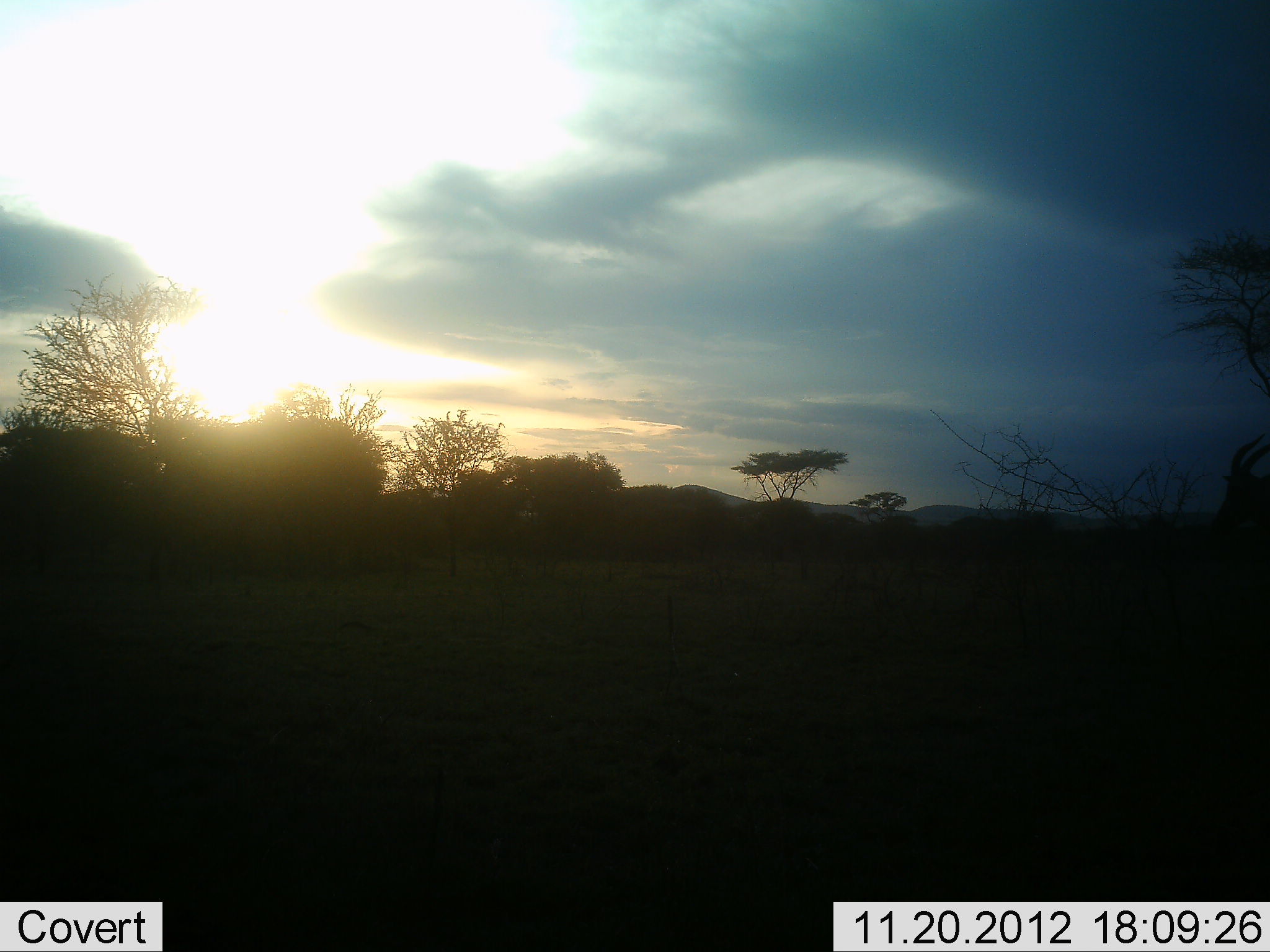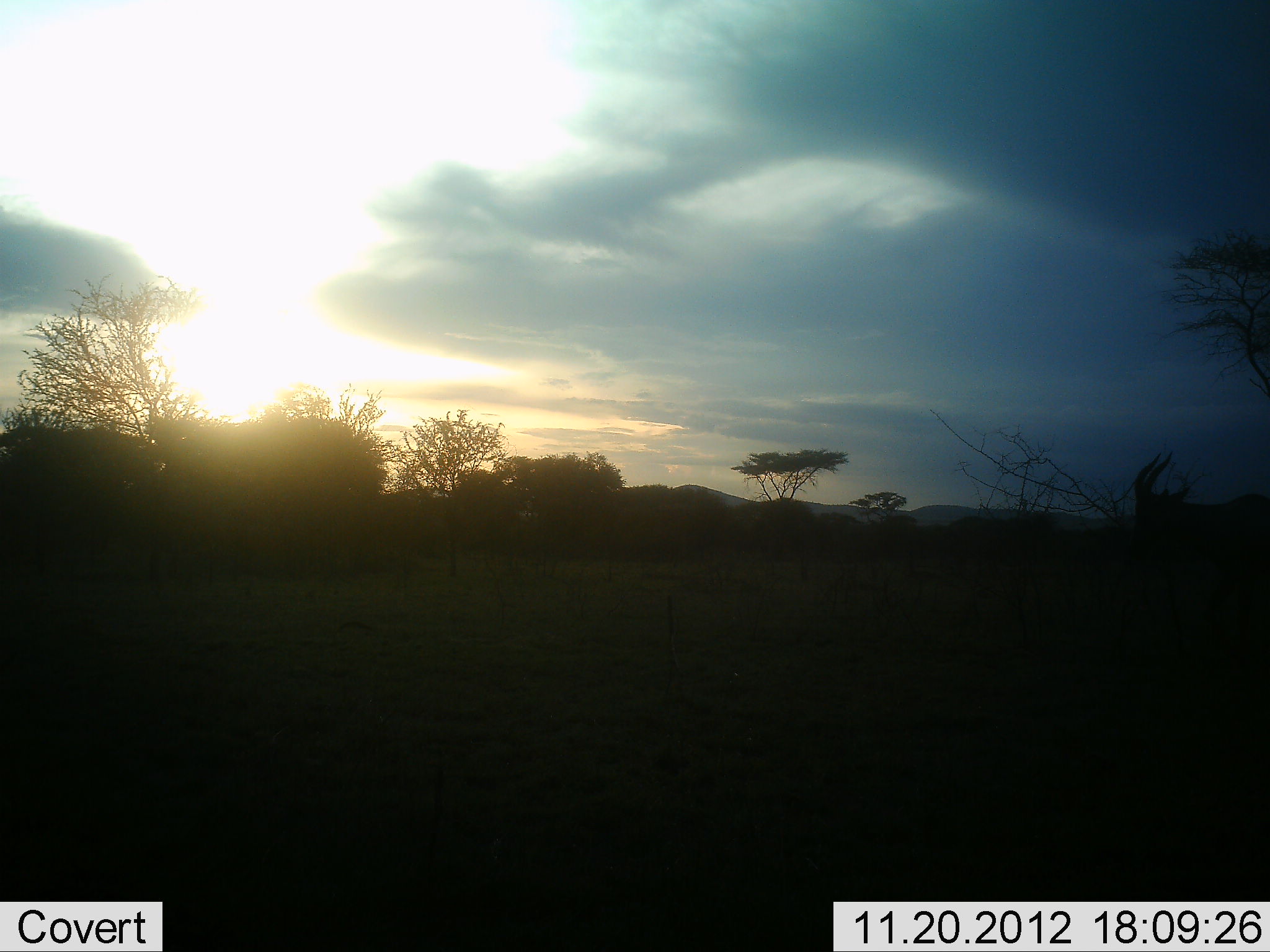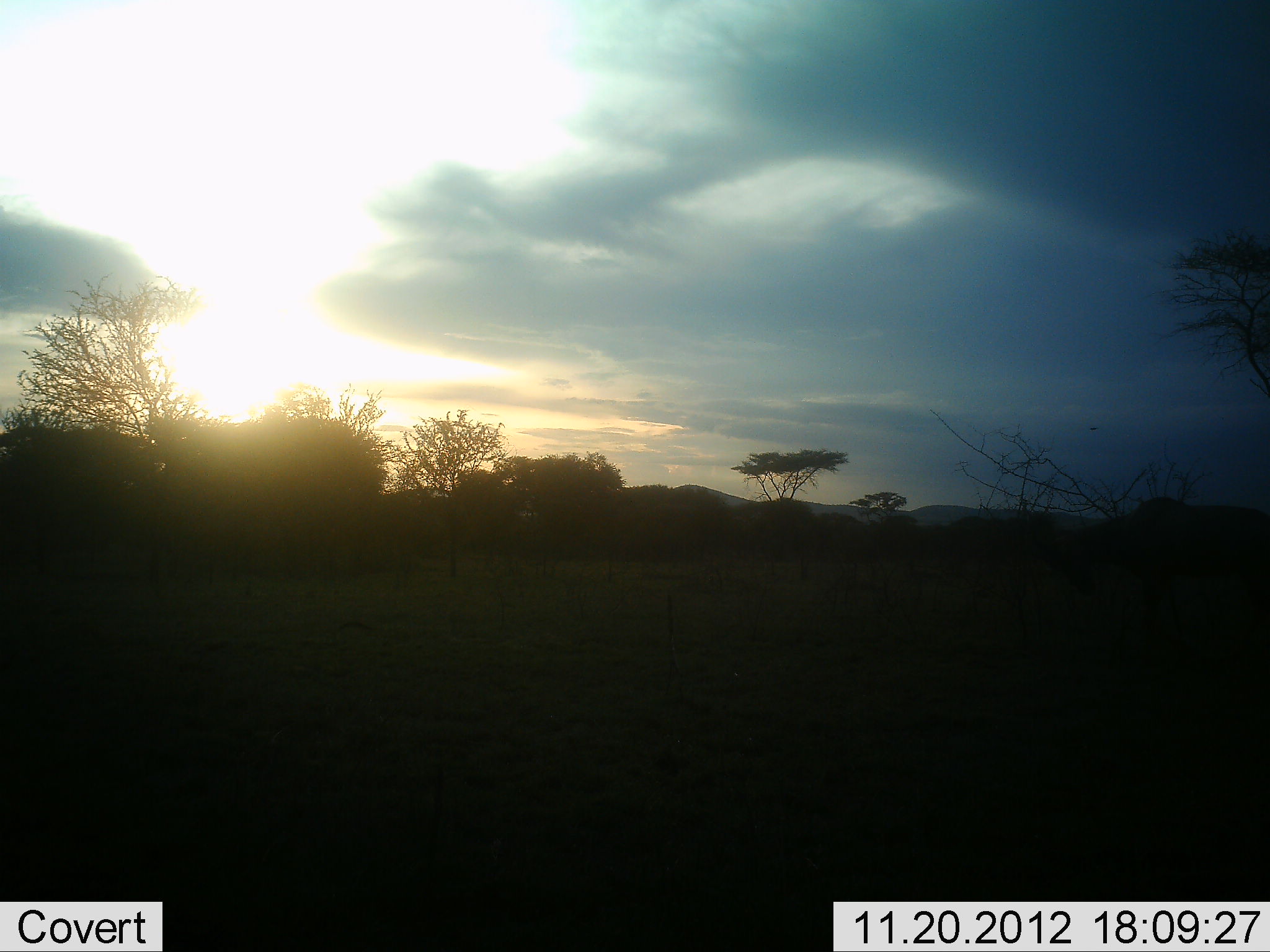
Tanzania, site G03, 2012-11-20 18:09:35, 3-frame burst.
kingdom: Animalia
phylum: Chordata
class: Mammalia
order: Artiodactyla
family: Bovidae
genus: Eudorcas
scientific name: Eudorcas thomsonii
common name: thomson's gazelle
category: gazellethomsons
Gazellethomsons (thomson's gazelle) (Eudorcas thomsonii), count 1. Behavior (volunteer vote fractions): standing 25%, resting 0%, moving 75%, interacting 0%. Young present (vote fraction): 0%. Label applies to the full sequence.